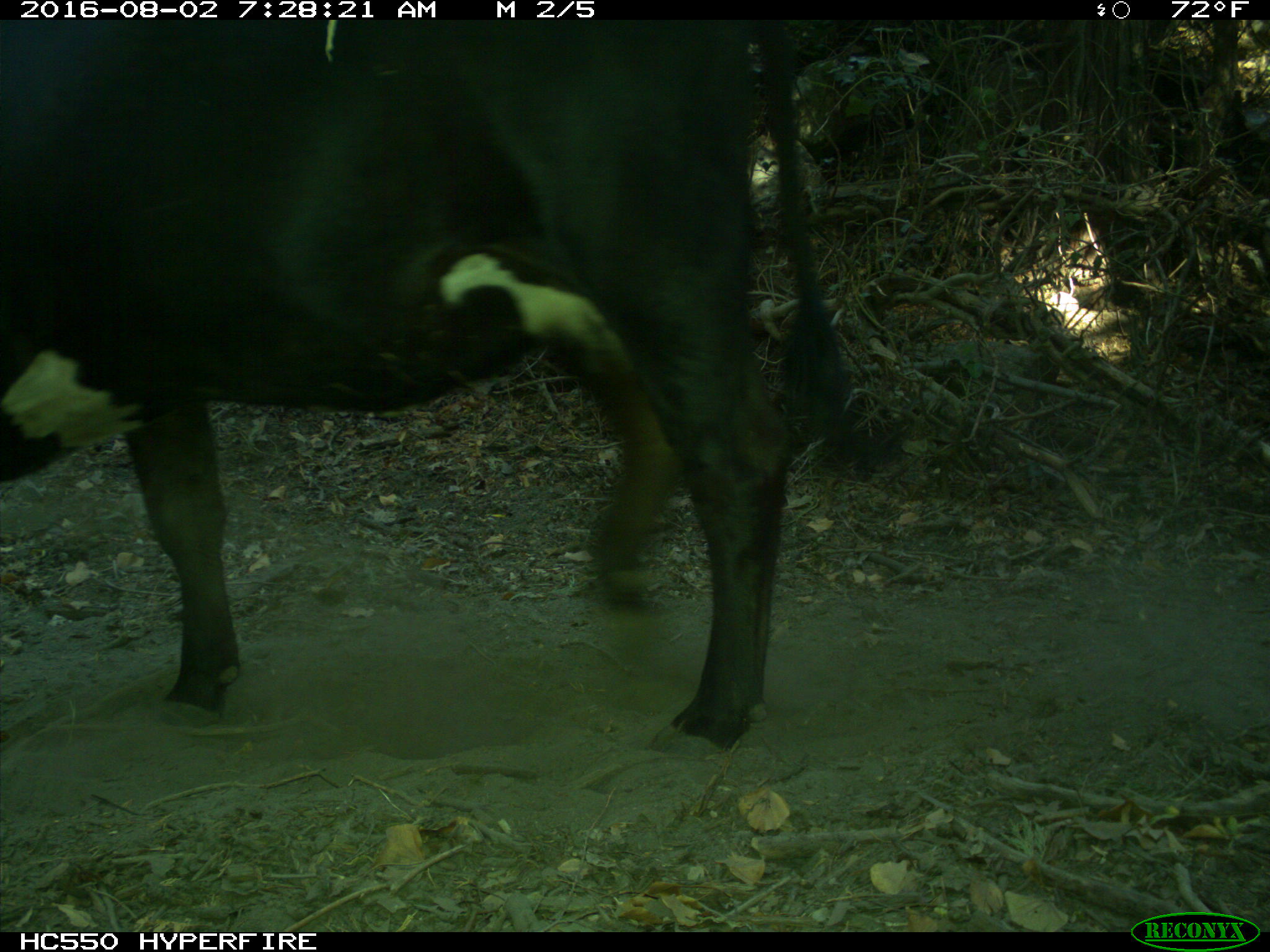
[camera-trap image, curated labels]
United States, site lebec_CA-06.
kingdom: Animalia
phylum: Chordata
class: Mammalia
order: Artiodactyla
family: Bovidae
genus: Bos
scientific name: Bos taurus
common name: domestic cow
Bos taurus (domestic cow).